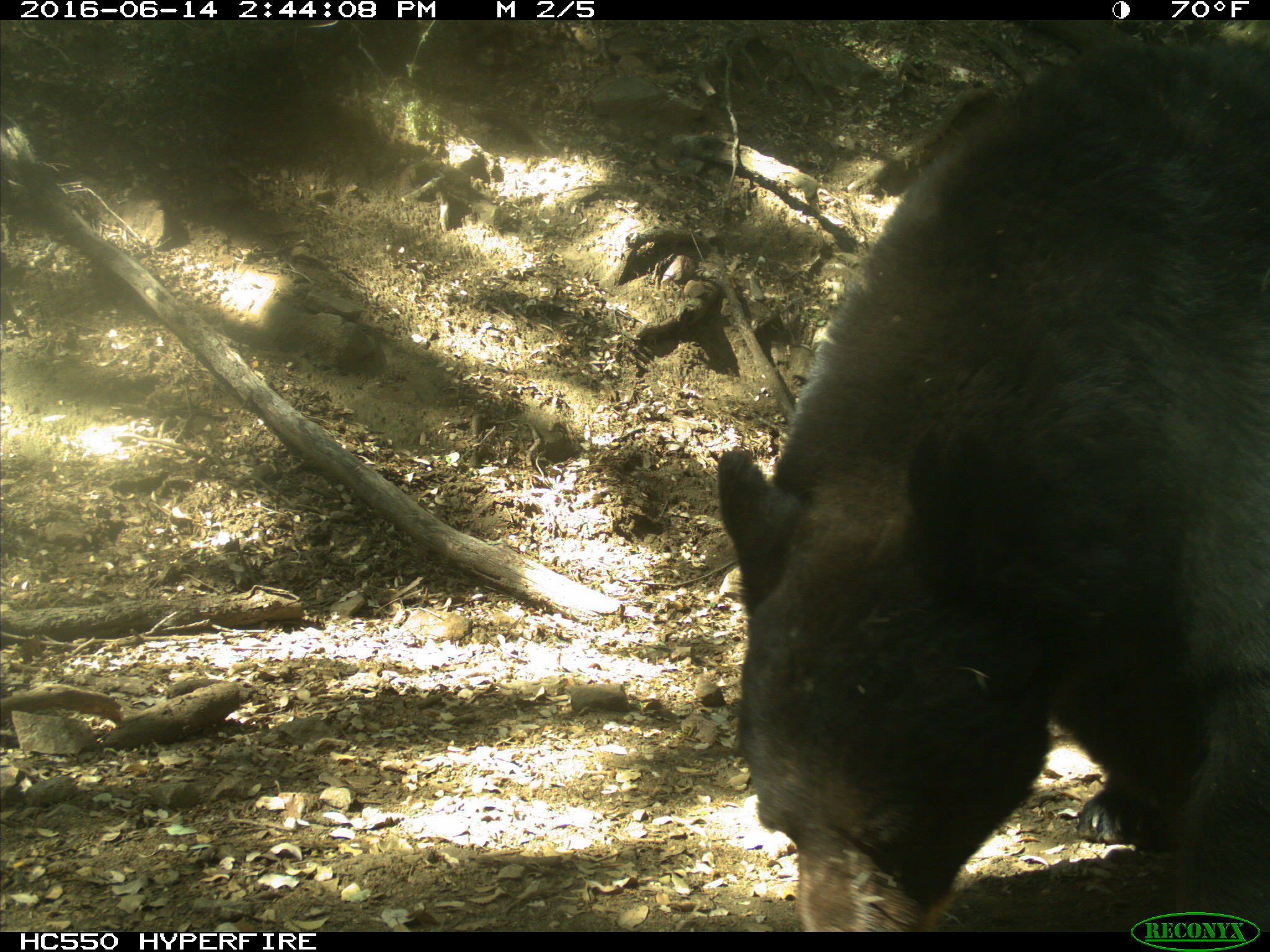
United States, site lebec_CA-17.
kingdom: Animalia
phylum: Chordata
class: Mammalia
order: Carnivora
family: Ursidae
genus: Ursus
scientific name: Ursus americanus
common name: american black bear